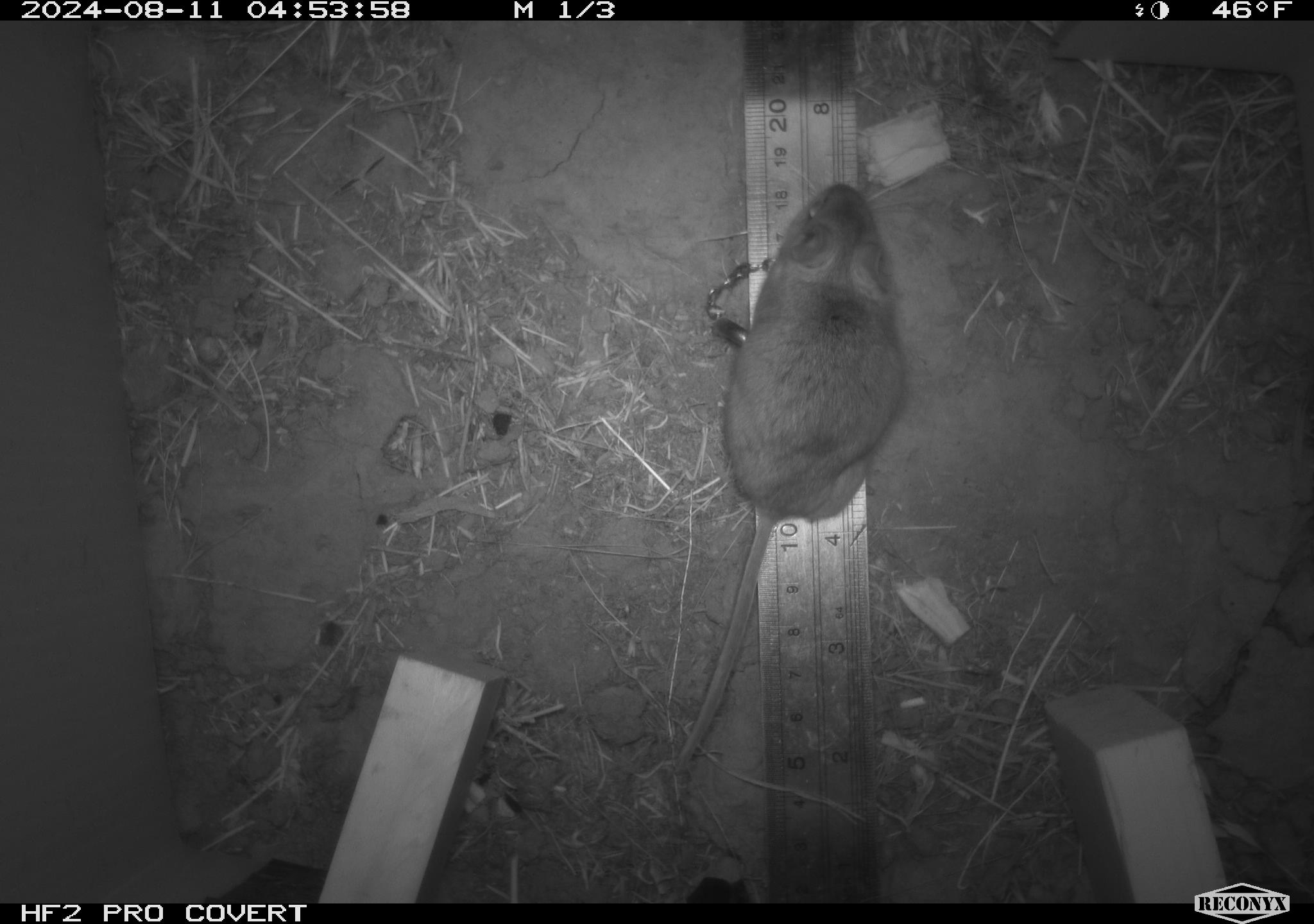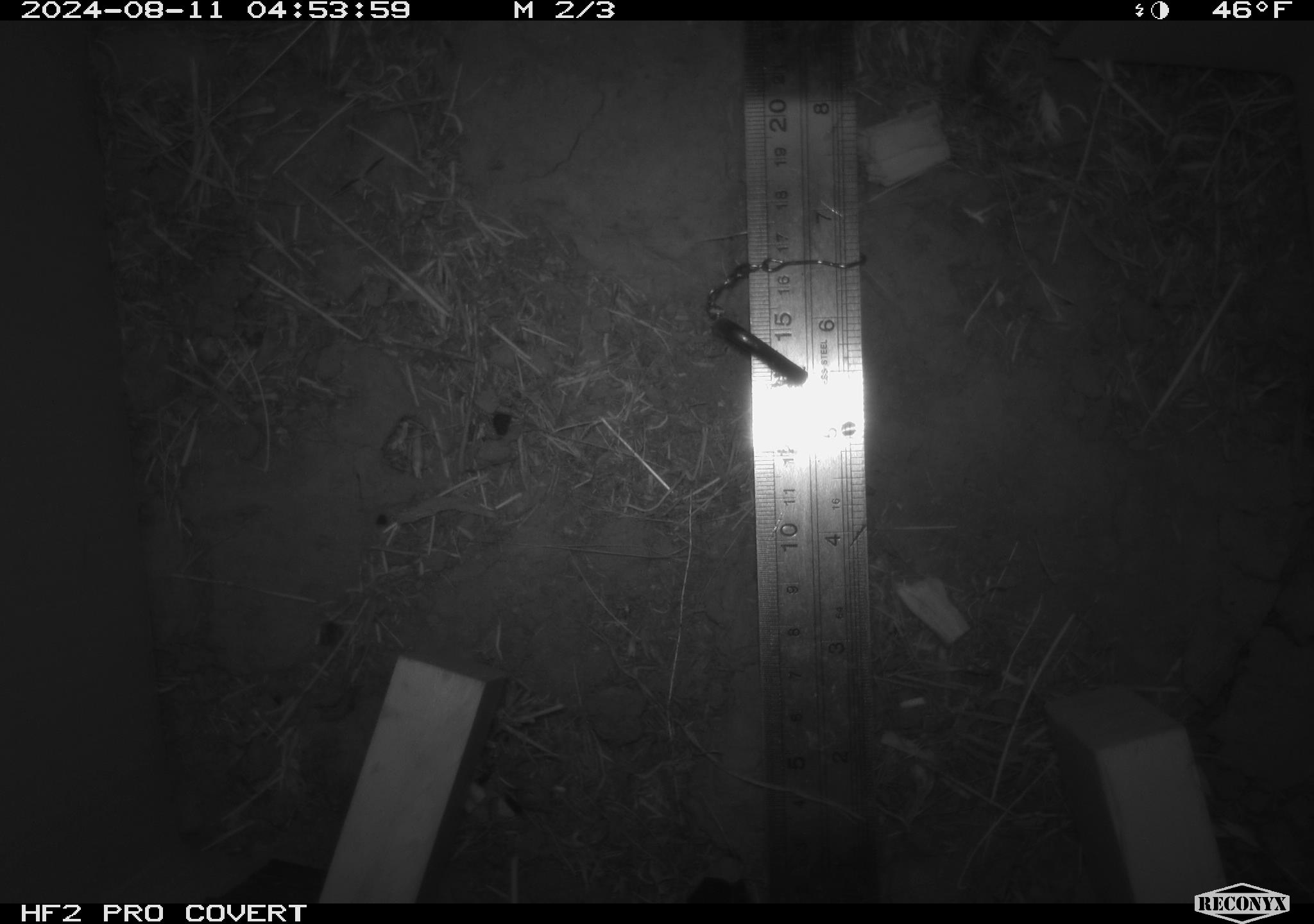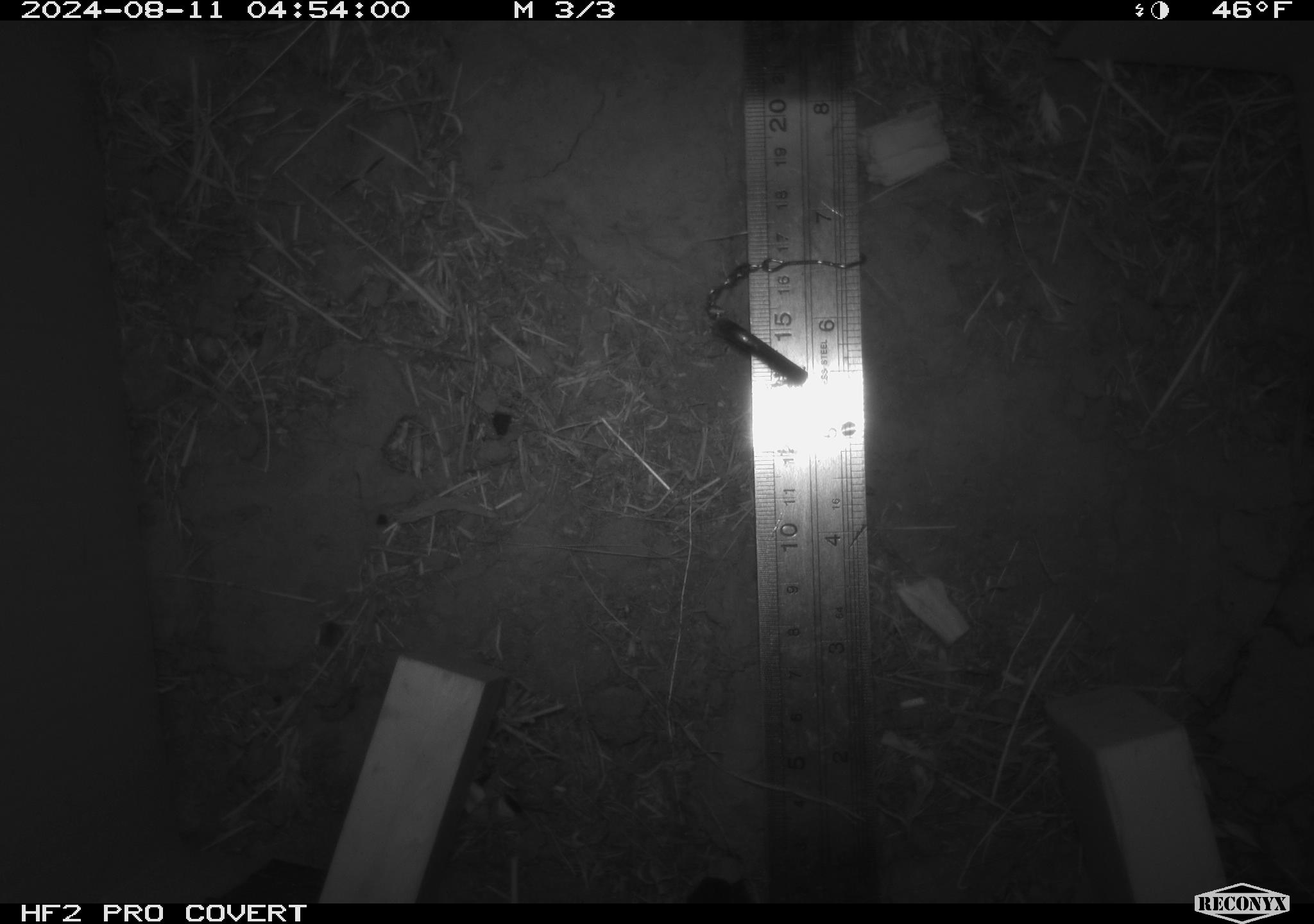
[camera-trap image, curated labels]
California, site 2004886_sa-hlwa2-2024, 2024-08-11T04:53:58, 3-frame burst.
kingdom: Animalia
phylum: Chordata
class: Mammalia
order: Rodentia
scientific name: Rodentia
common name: mouse species